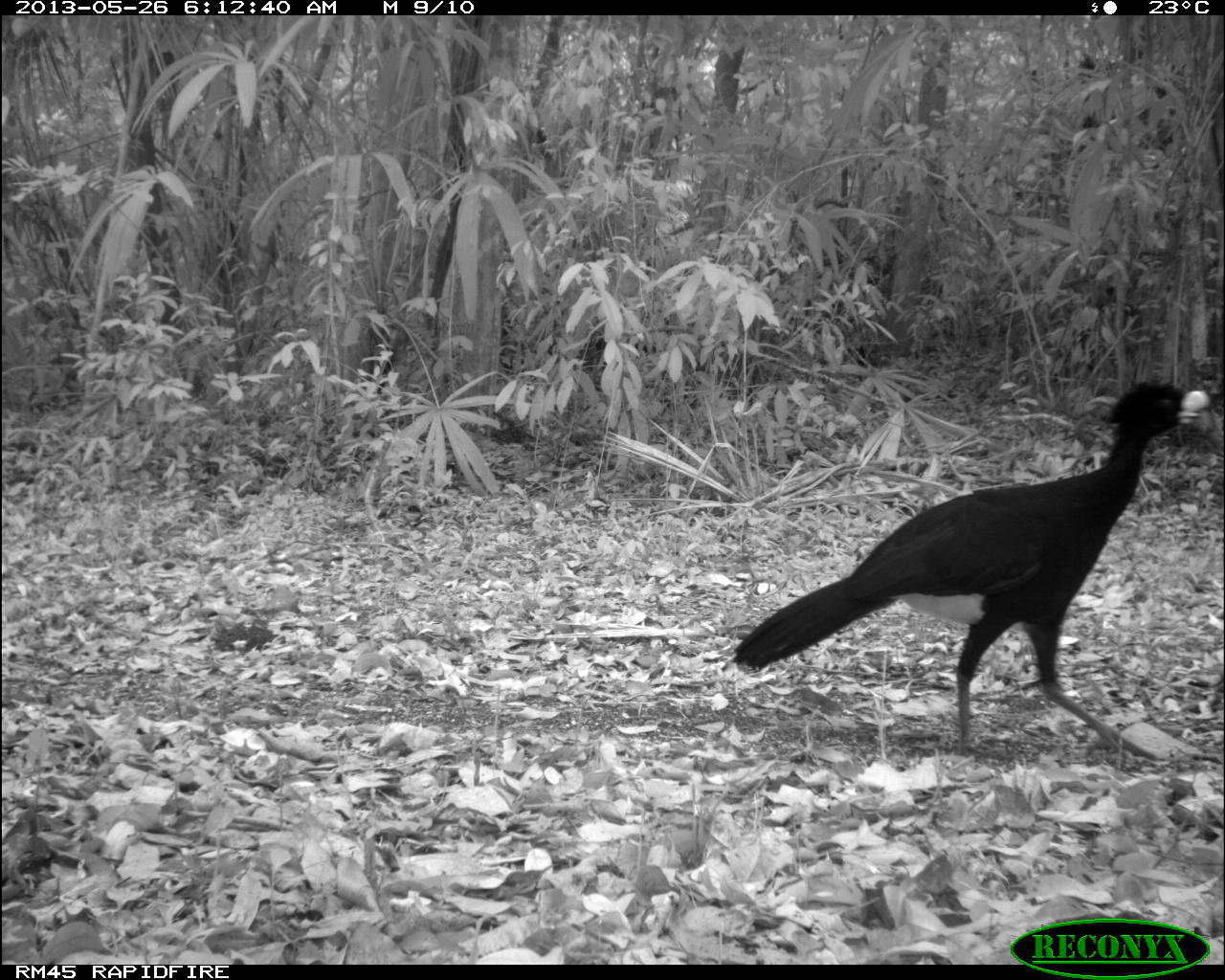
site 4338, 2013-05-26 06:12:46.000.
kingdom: Animalia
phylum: Chordata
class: Aves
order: Galliformes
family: Cracidae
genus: Crax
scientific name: Crax rubra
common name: great curassow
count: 1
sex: male